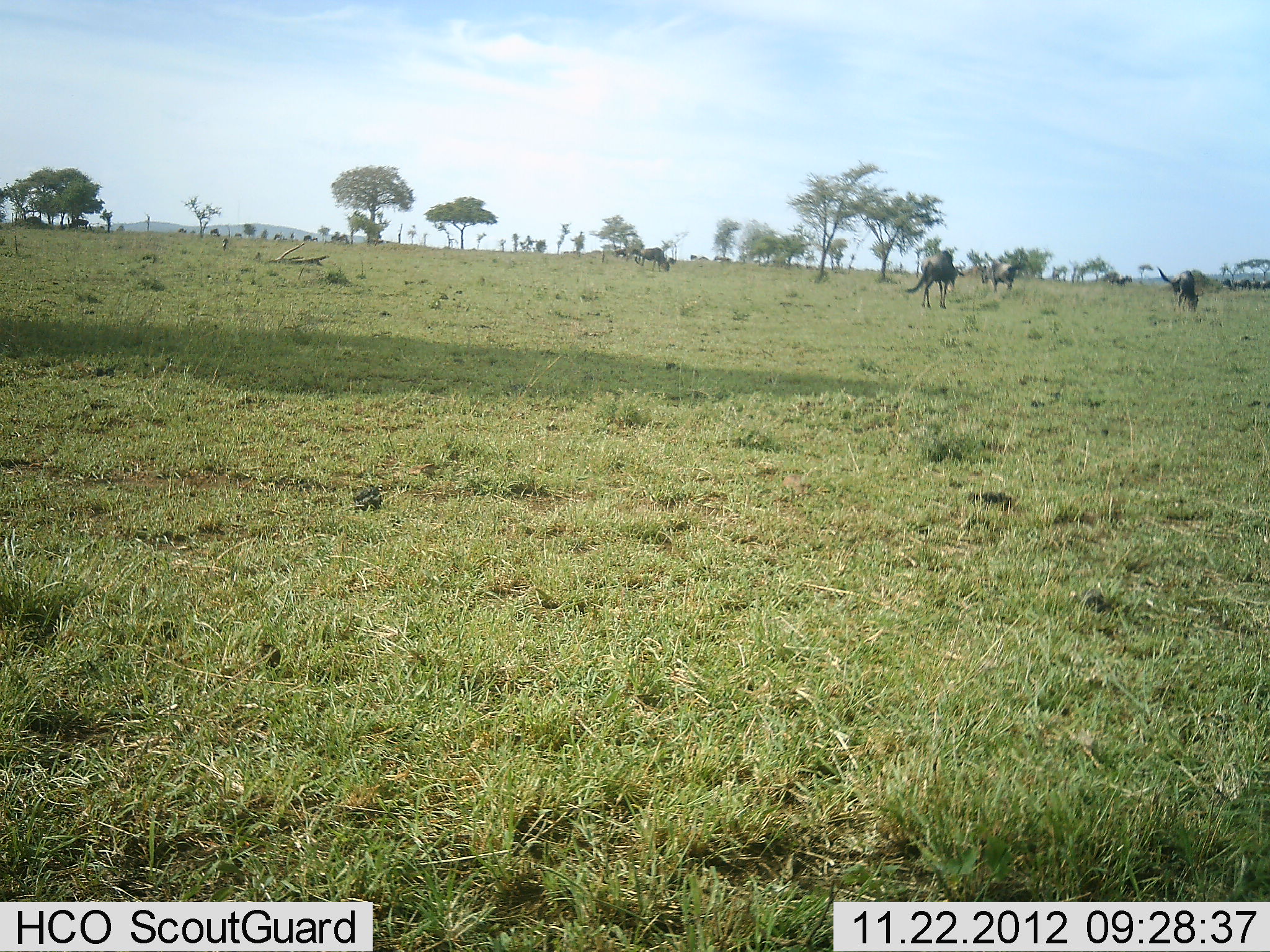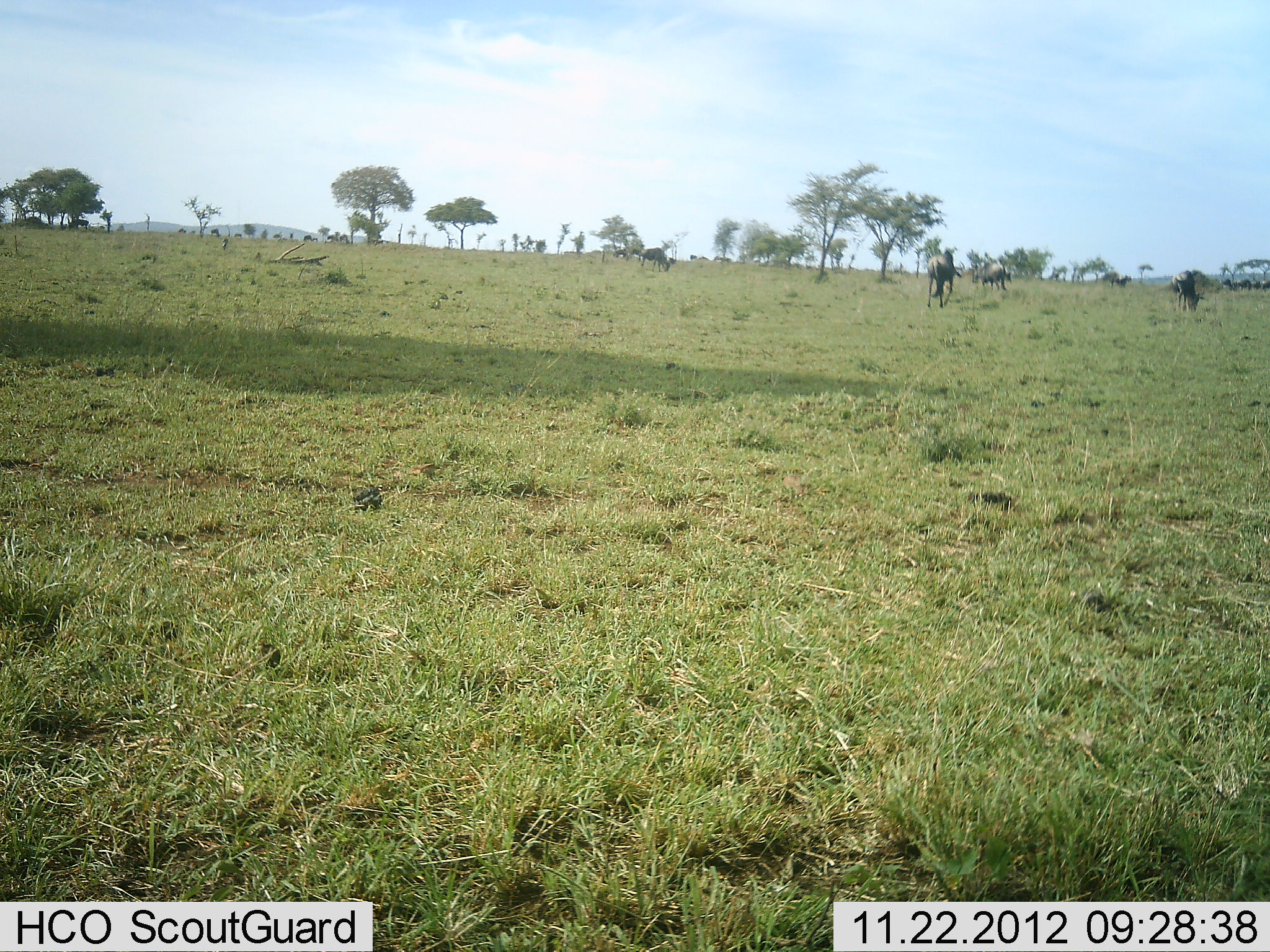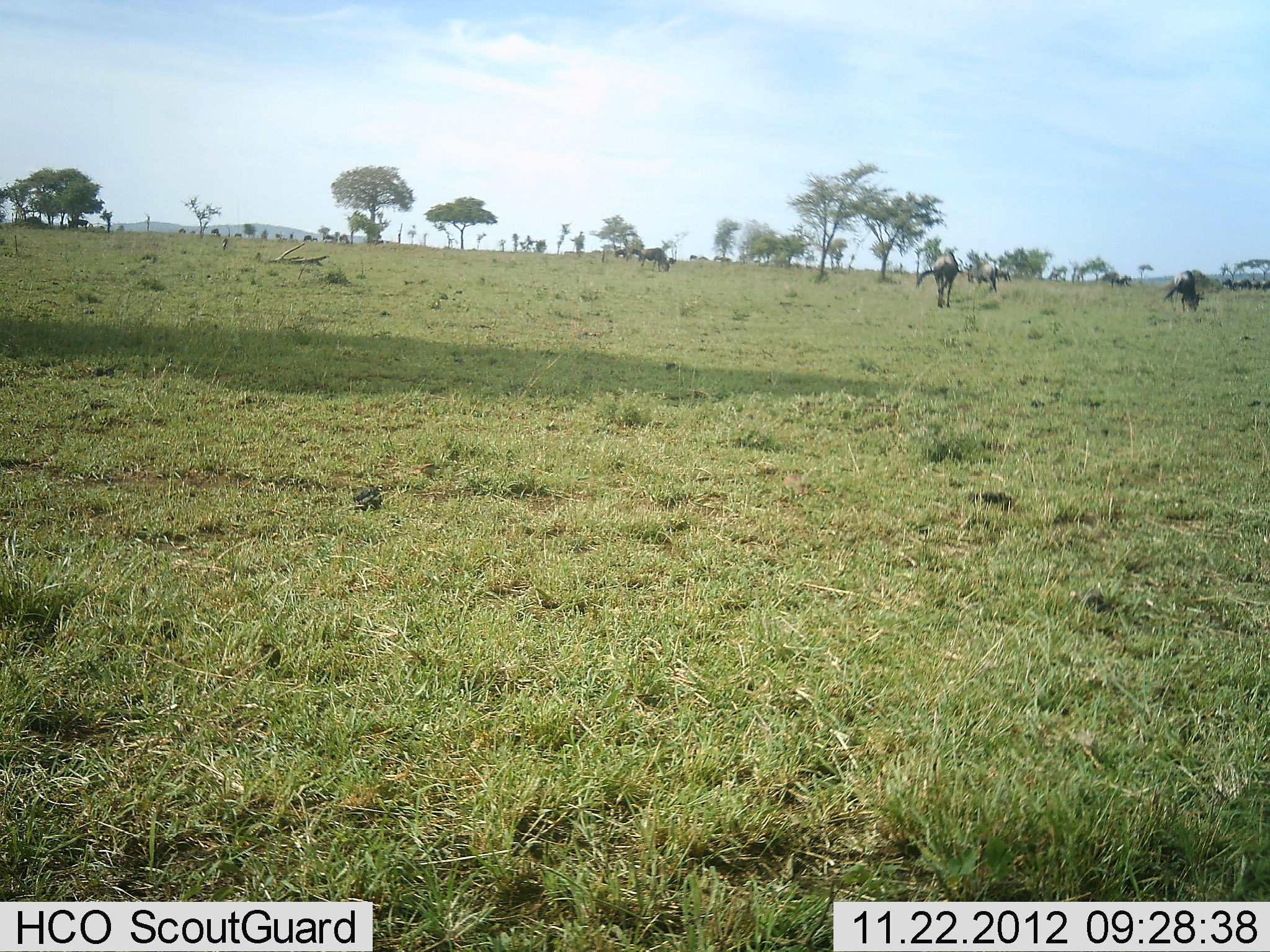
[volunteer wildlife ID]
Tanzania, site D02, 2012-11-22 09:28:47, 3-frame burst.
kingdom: Animalia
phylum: Chordata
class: Mammalia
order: Artiodactyla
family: Bovidae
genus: Connochaetes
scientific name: Connochaetes taurinus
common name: blue wildebeest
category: wildebeest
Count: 6.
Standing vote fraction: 43%.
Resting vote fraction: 0%.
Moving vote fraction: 63%.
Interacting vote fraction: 0%.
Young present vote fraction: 0%.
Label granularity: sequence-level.